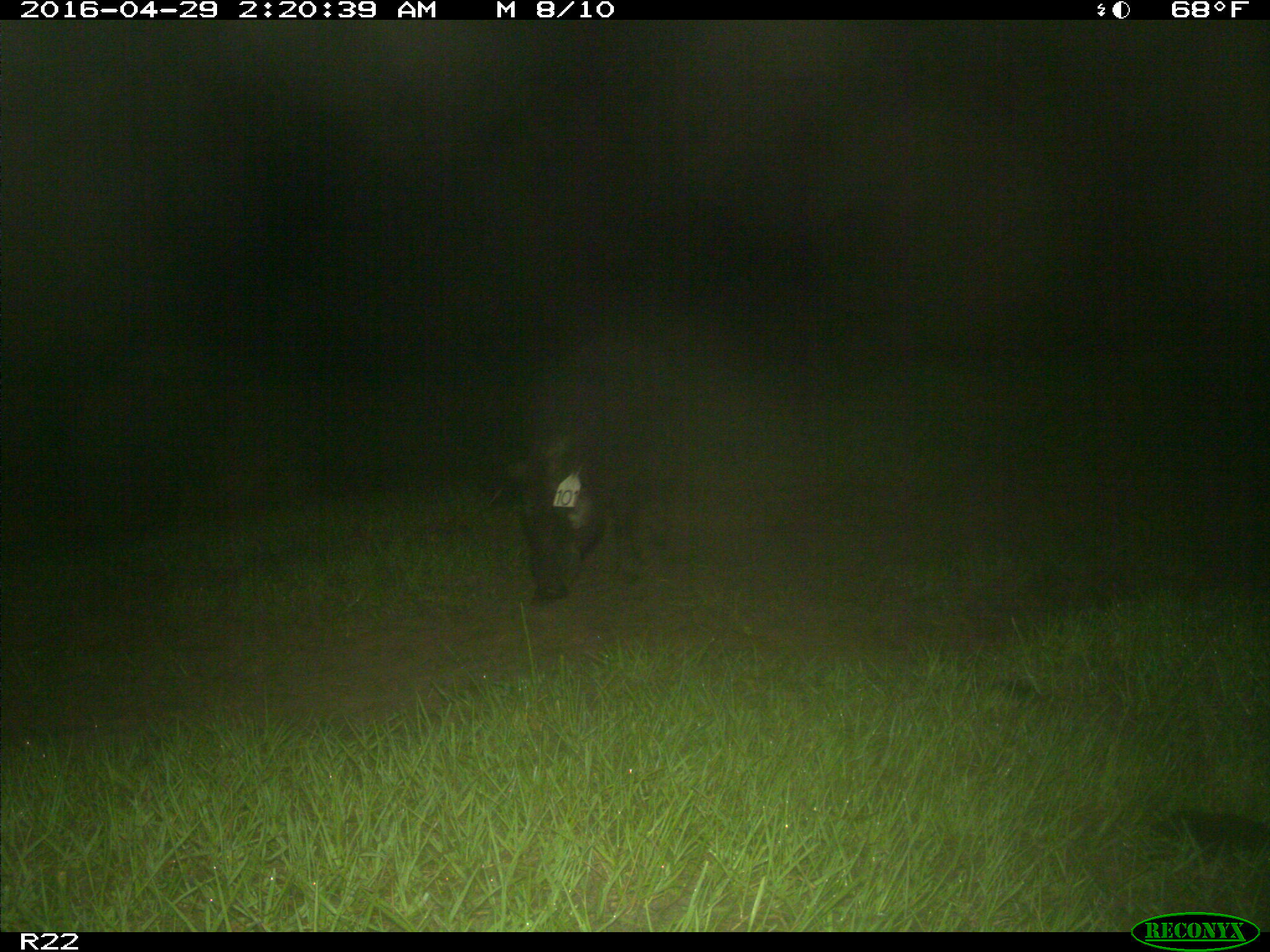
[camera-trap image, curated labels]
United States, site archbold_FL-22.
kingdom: Animalia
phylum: Chordata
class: Mammalia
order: Artiodactyla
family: Suidae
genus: Sus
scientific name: Sus scrofa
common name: wild boar